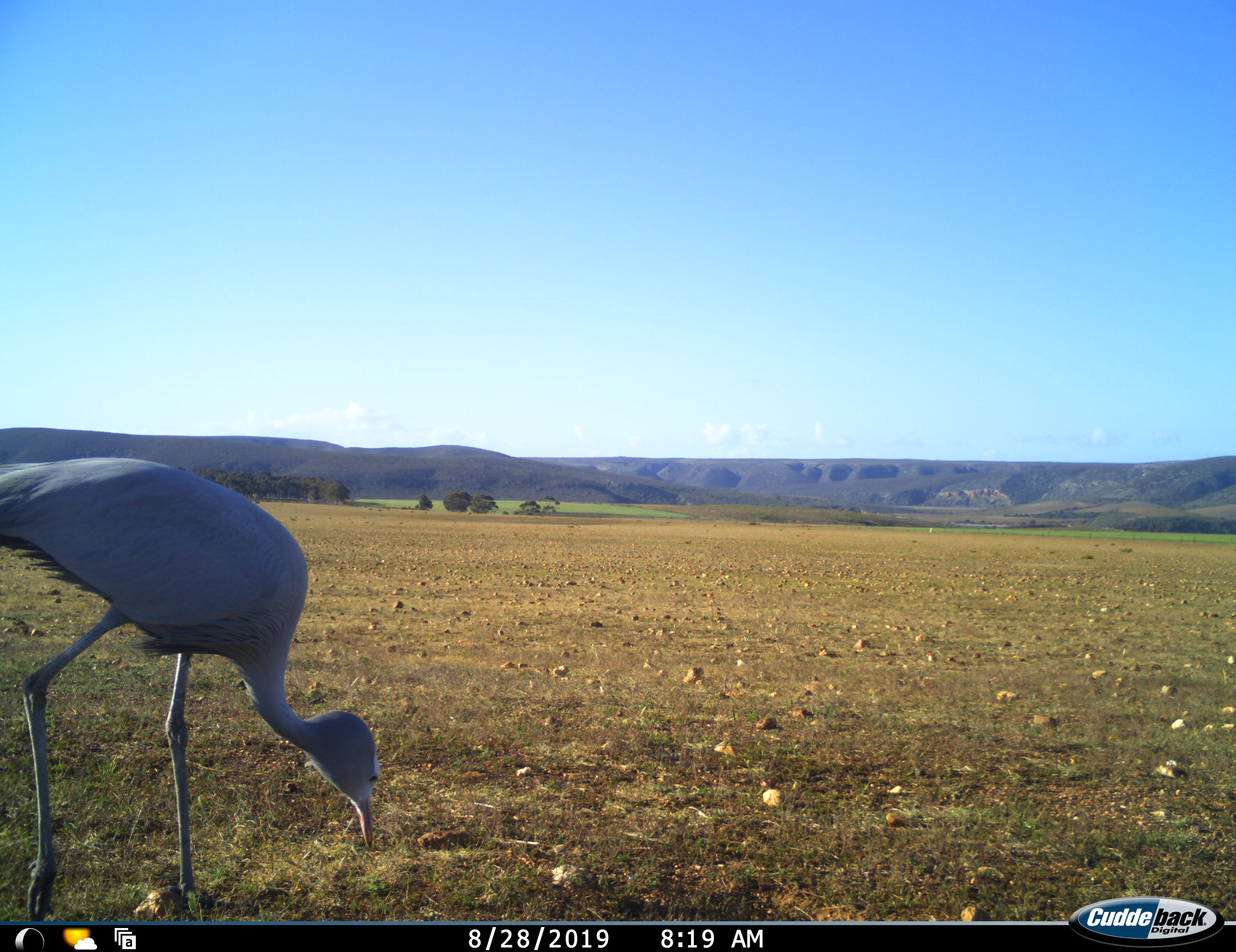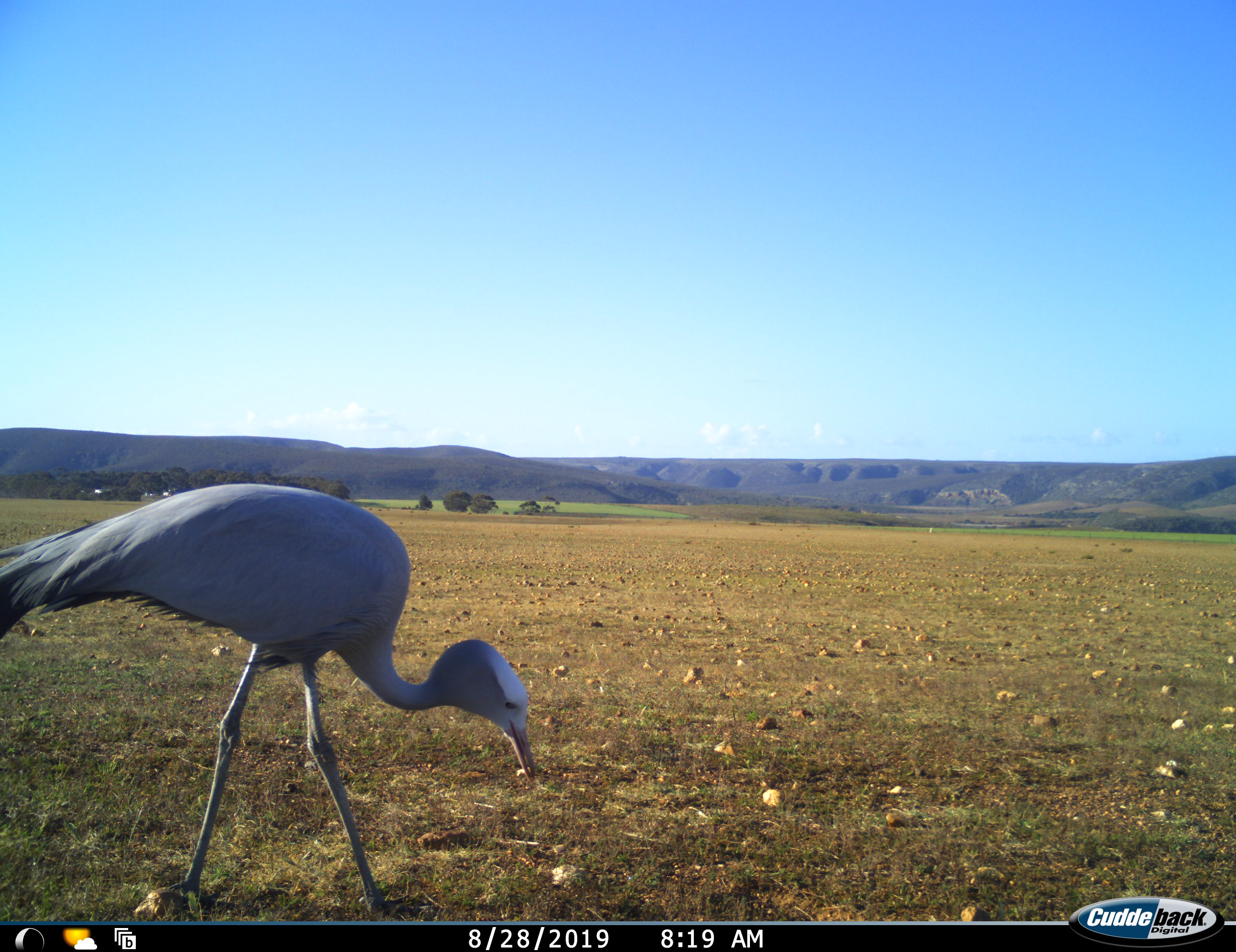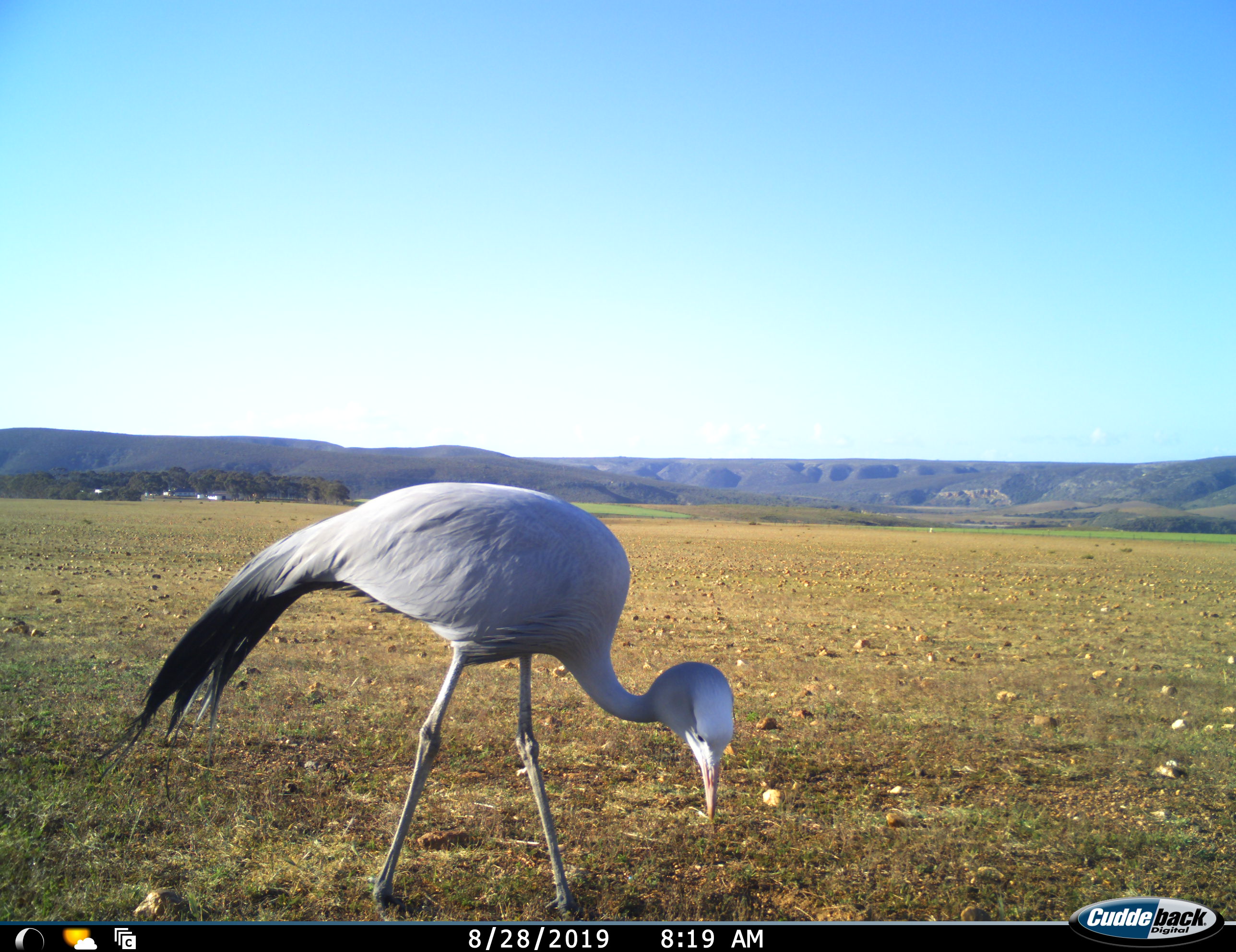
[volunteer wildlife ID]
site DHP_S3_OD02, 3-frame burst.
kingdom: Animalia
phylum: Chordata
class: Aves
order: Gruiformes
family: Gruidae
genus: Anthropoides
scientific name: Anthropoides paradiseus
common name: blue crane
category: craneblue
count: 1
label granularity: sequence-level